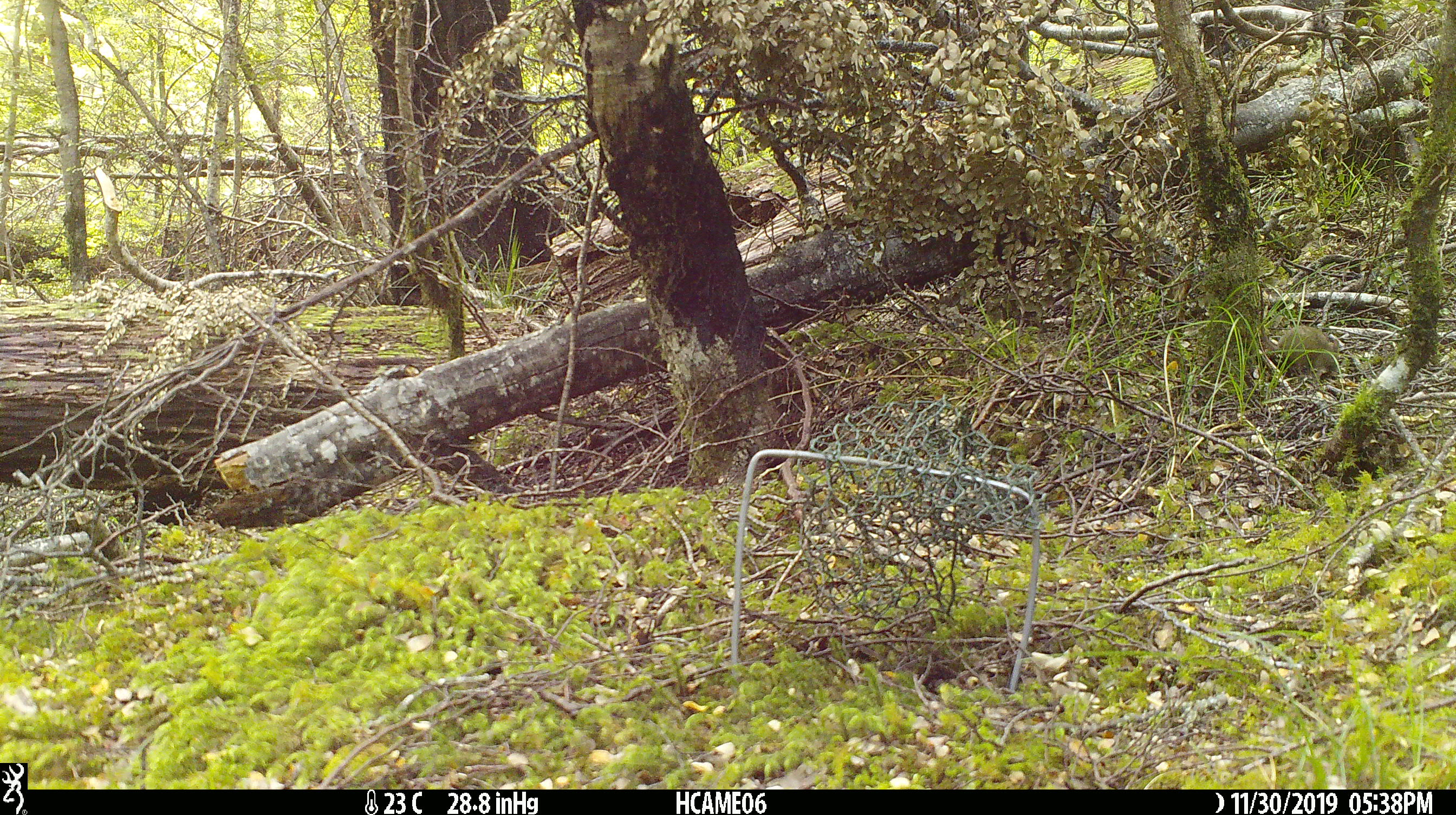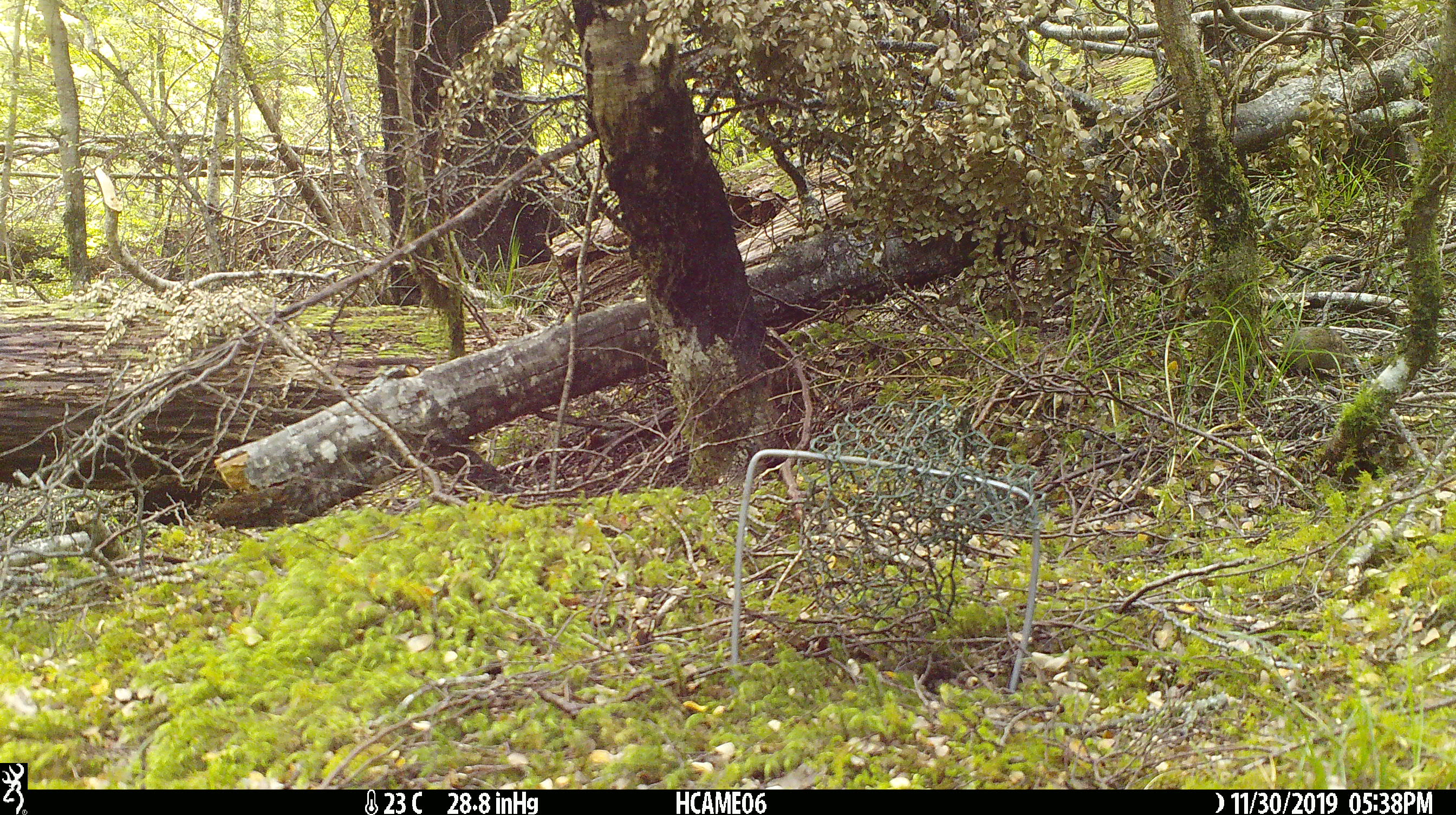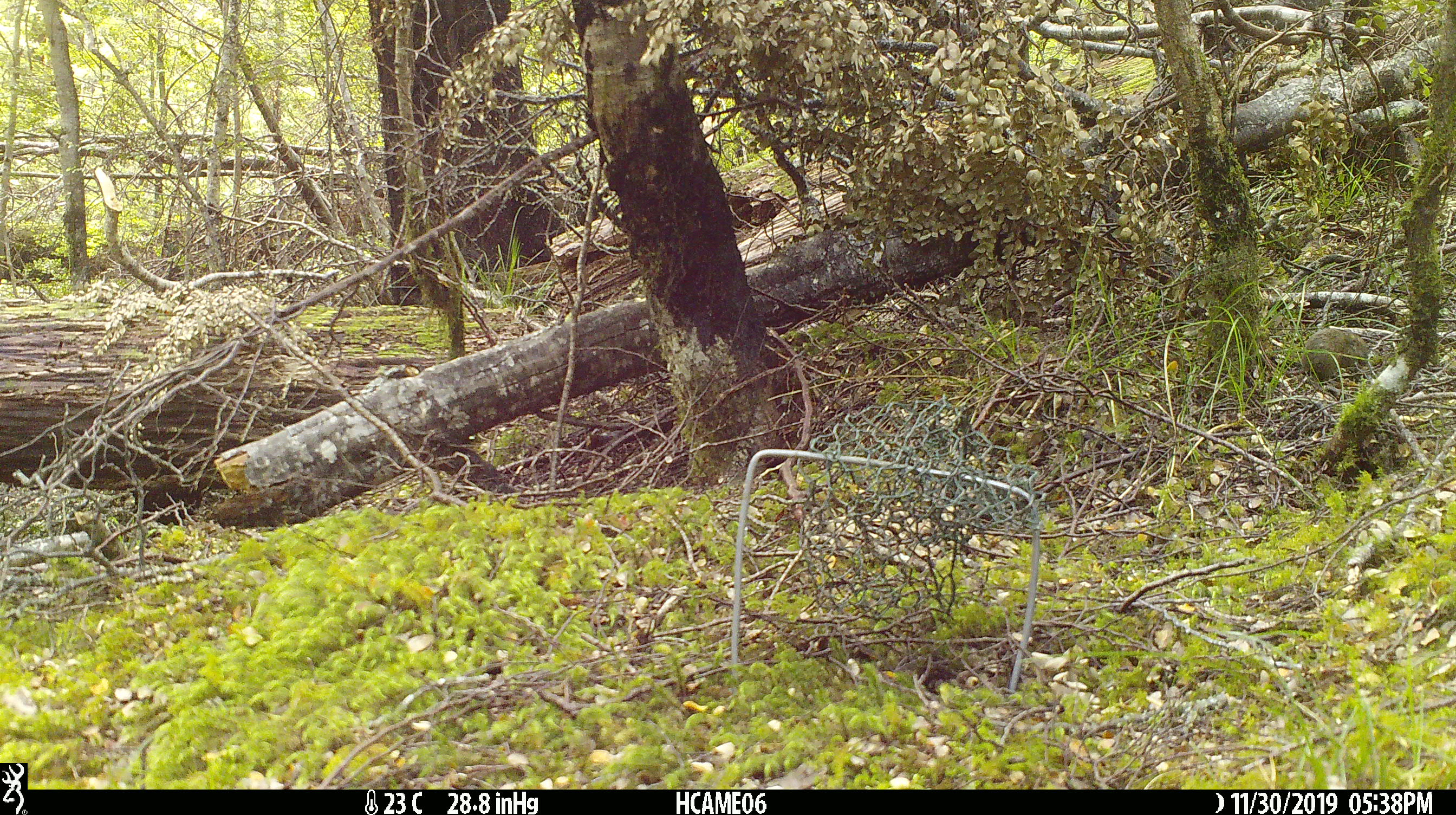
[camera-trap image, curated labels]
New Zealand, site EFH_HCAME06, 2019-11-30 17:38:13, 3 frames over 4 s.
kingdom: Animalia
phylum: Chordata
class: Mammalia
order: Rodentia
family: Muridae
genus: Mus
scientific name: Mus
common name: mouse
Mouse (Mus).